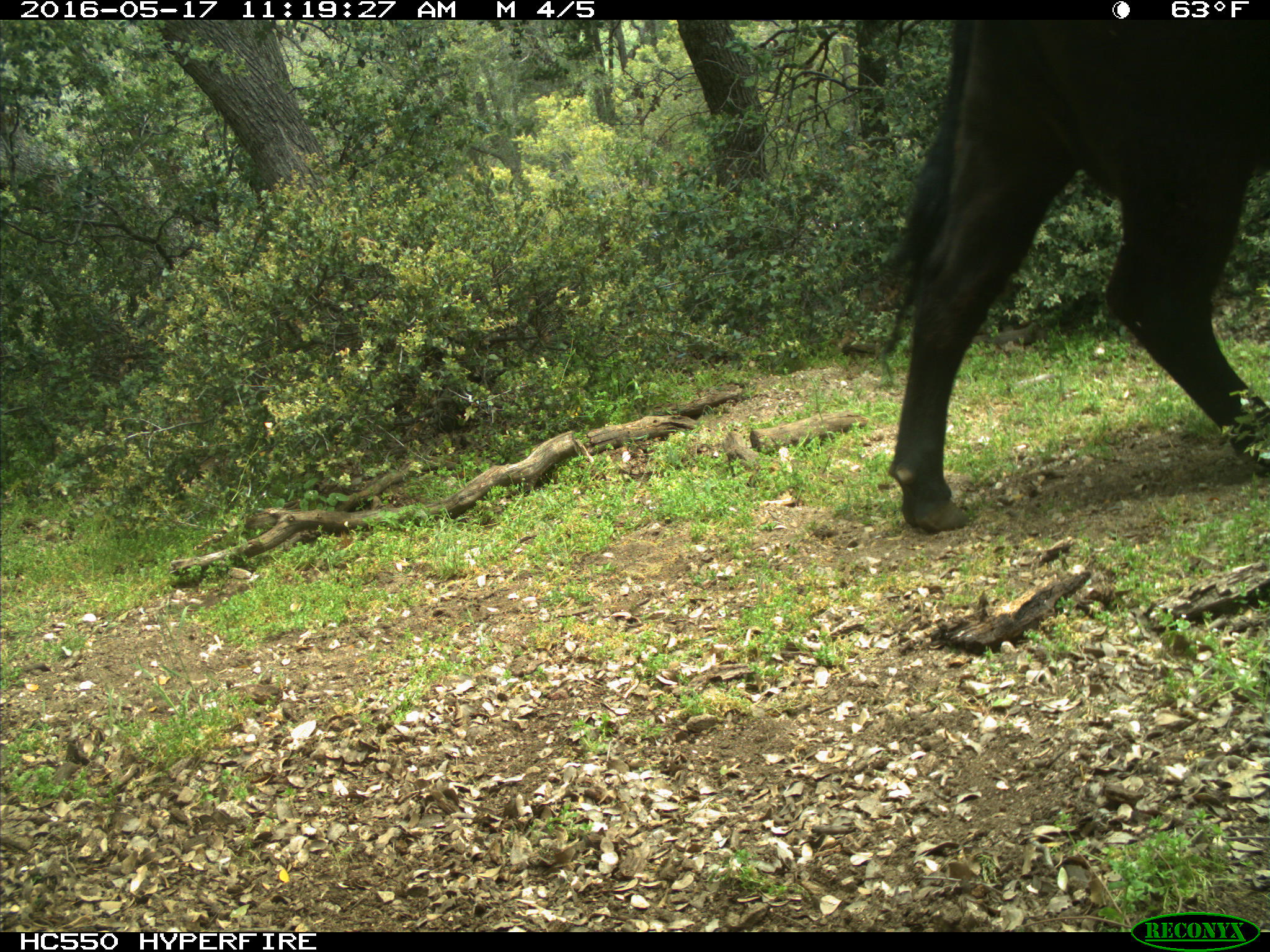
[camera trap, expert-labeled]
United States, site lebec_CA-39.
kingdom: Animalia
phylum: Chordata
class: Mammalia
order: Artiodactyla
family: Bovidae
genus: Bos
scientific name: Bos taurus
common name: domestic cow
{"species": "Bos taurus (domestic cow)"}